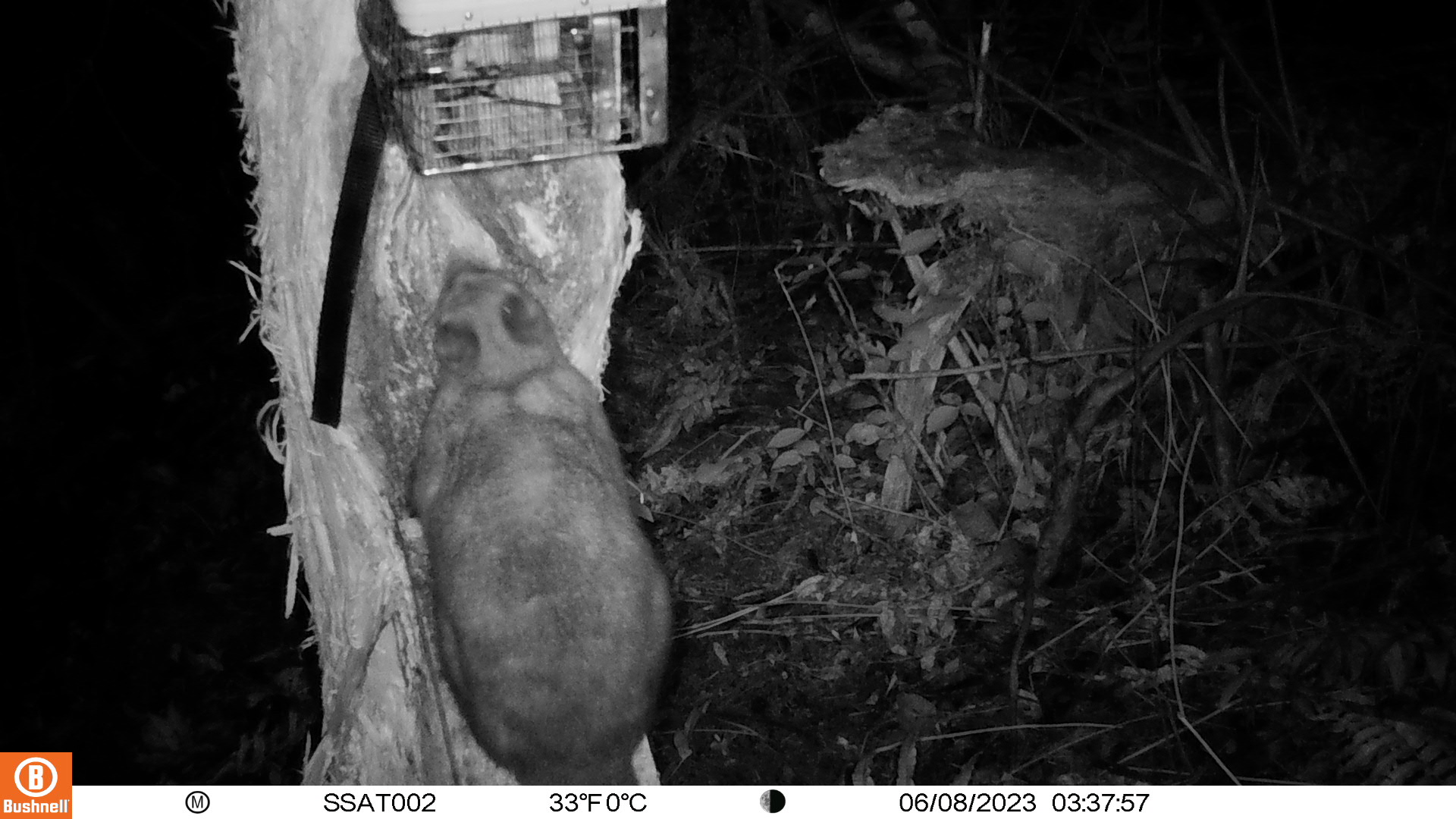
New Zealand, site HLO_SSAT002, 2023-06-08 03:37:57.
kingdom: Animalia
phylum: Chordata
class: Mammalia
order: Diprotodontia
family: Phalangeridae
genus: Trichosurus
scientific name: Trichosurus vulpecula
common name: common brushtail possum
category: possum